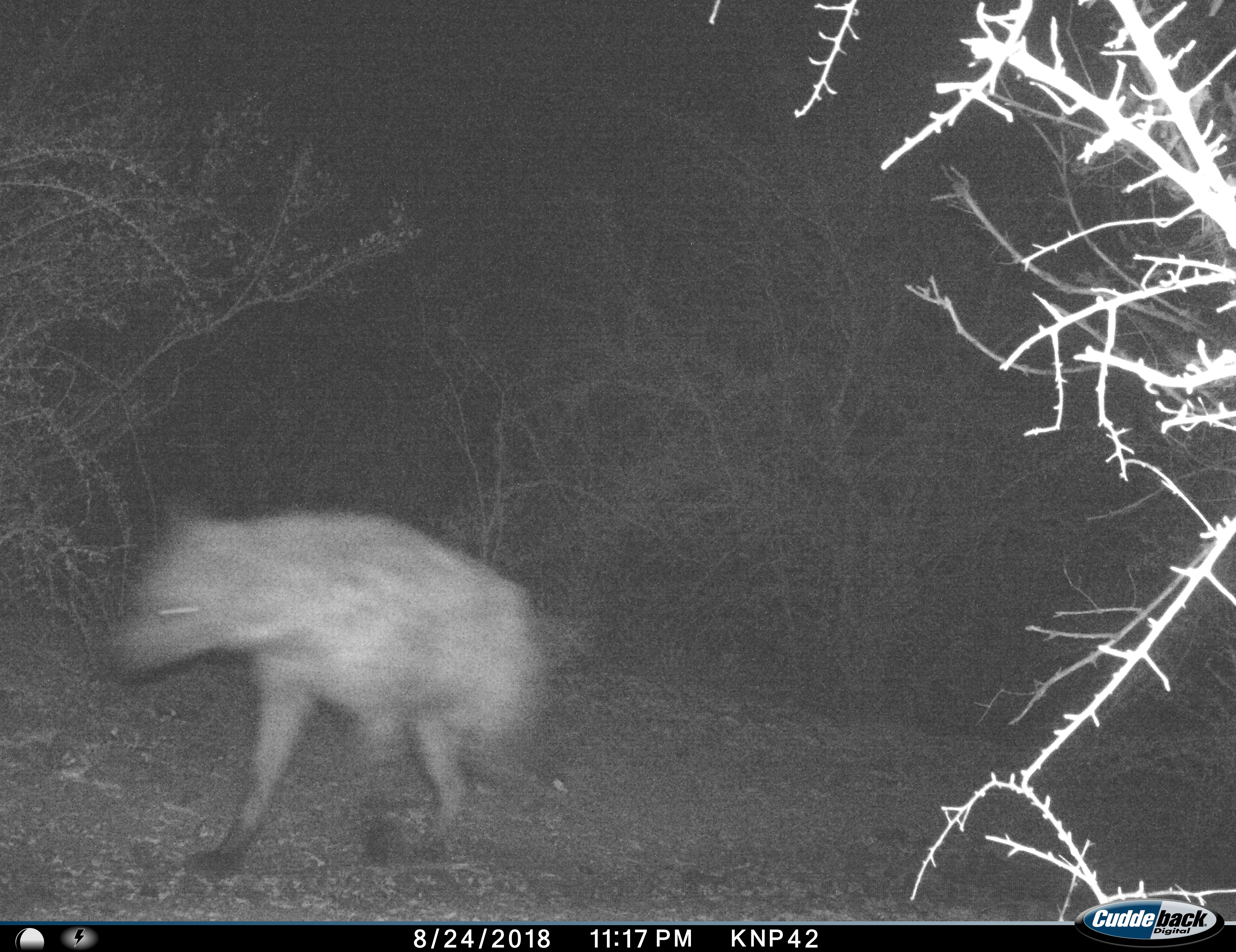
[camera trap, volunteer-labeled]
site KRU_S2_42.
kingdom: Animalia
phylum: Chordata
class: Mammalia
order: Carnivora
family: Hyaenidae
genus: Crocuta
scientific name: Crocuta crocuta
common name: spotted hyena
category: hyenaspotted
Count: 1.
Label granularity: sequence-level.